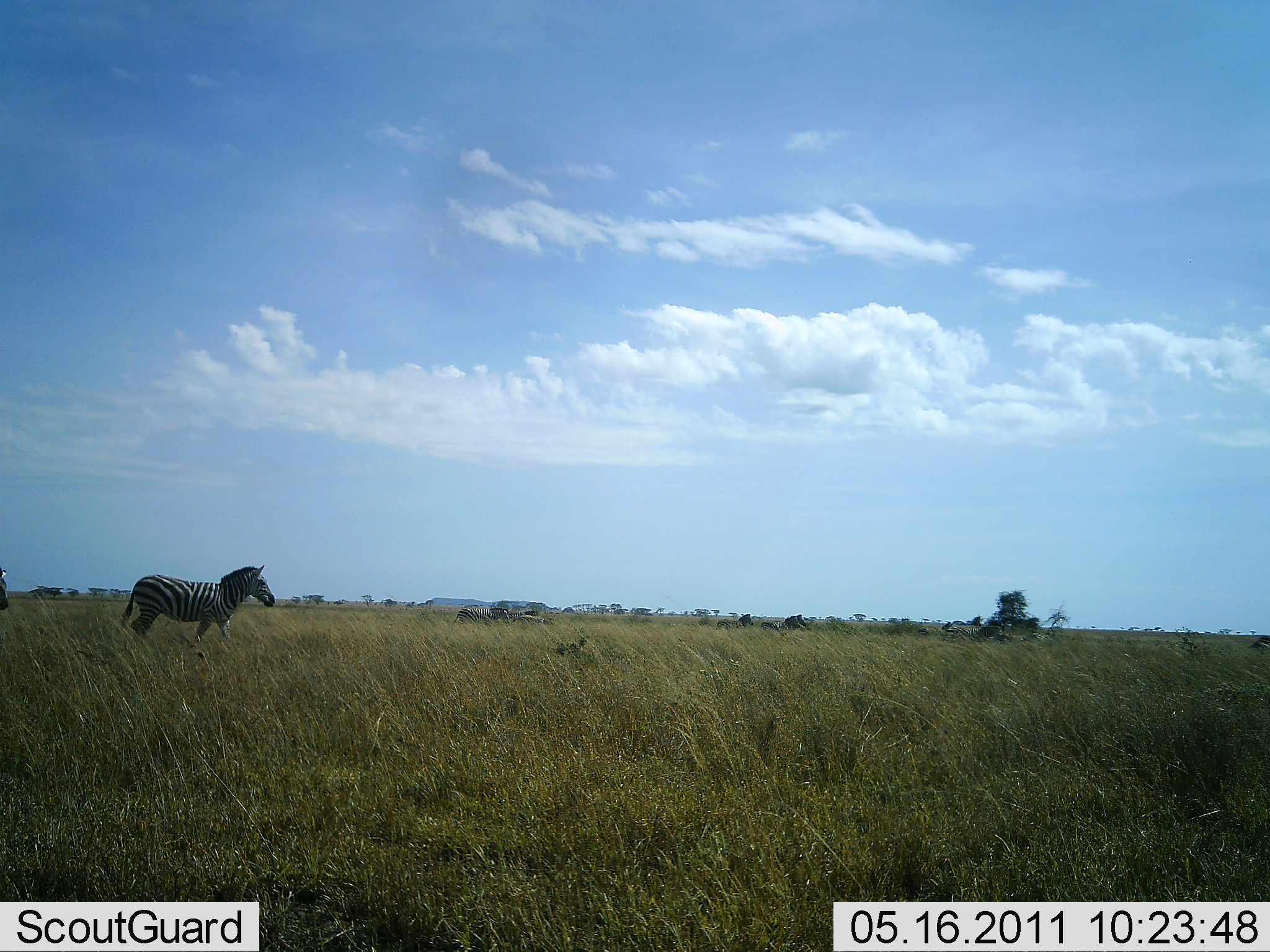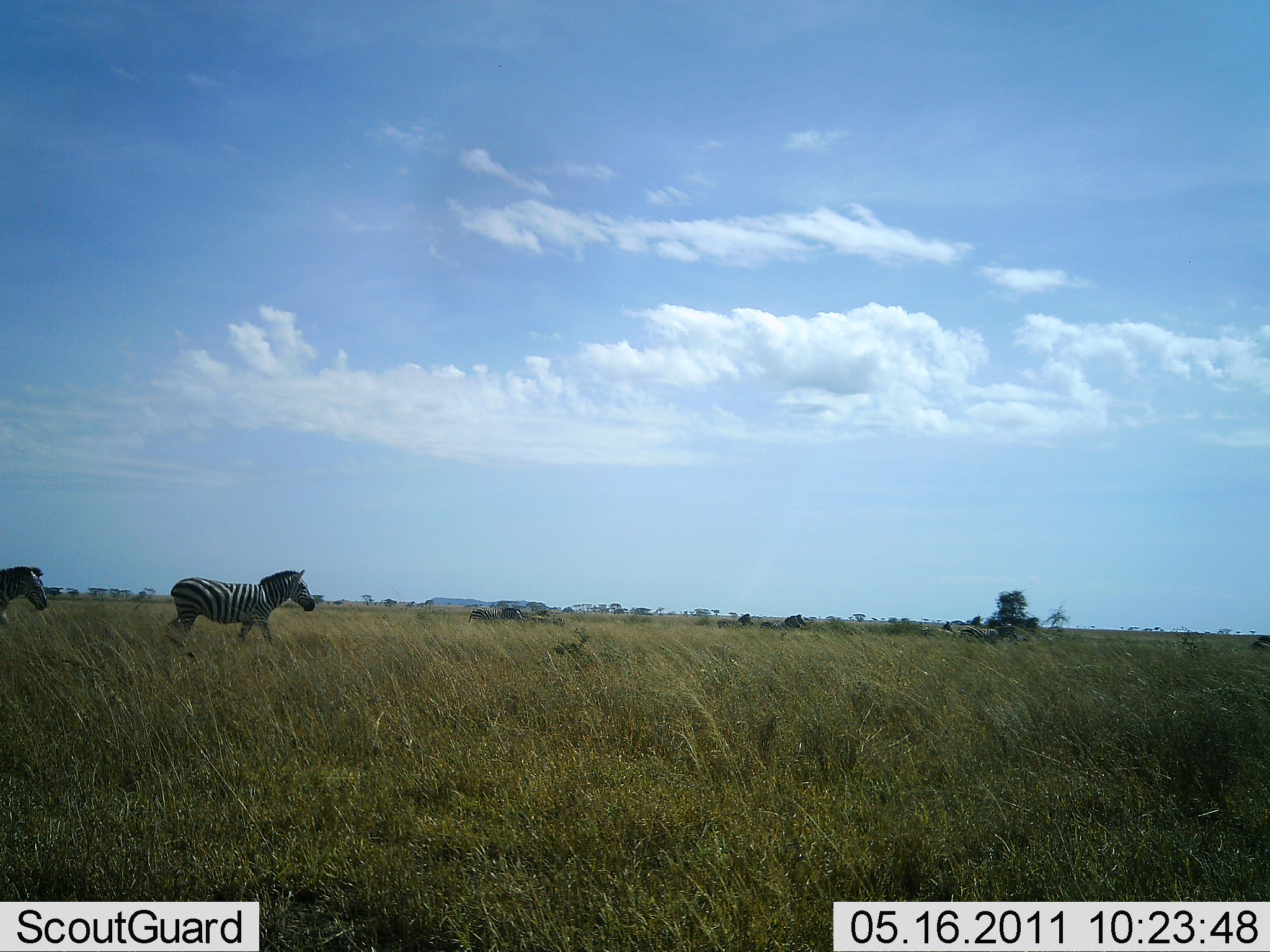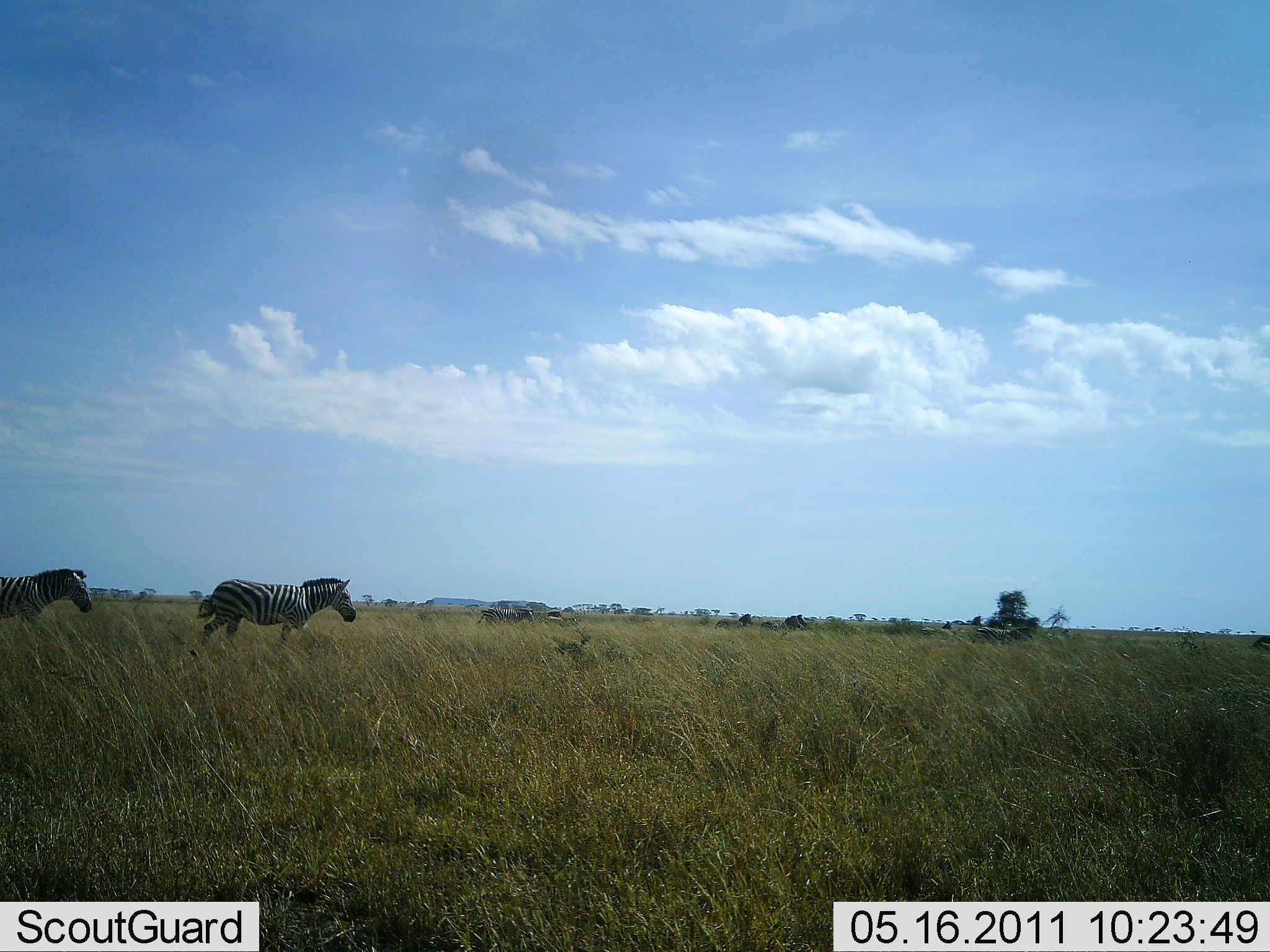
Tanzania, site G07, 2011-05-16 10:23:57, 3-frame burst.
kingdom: Animalia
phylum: Chordata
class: Mammalia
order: Perissodactyla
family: Equidae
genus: Equus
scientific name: Equus quagga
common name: plains zebra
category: zebra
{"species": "zebra (plains zebra) (Equus quagga)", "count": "4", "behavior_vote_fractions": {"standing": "8%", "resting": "0%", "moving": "100%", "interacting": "0%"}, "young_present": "0%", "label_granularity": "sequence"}